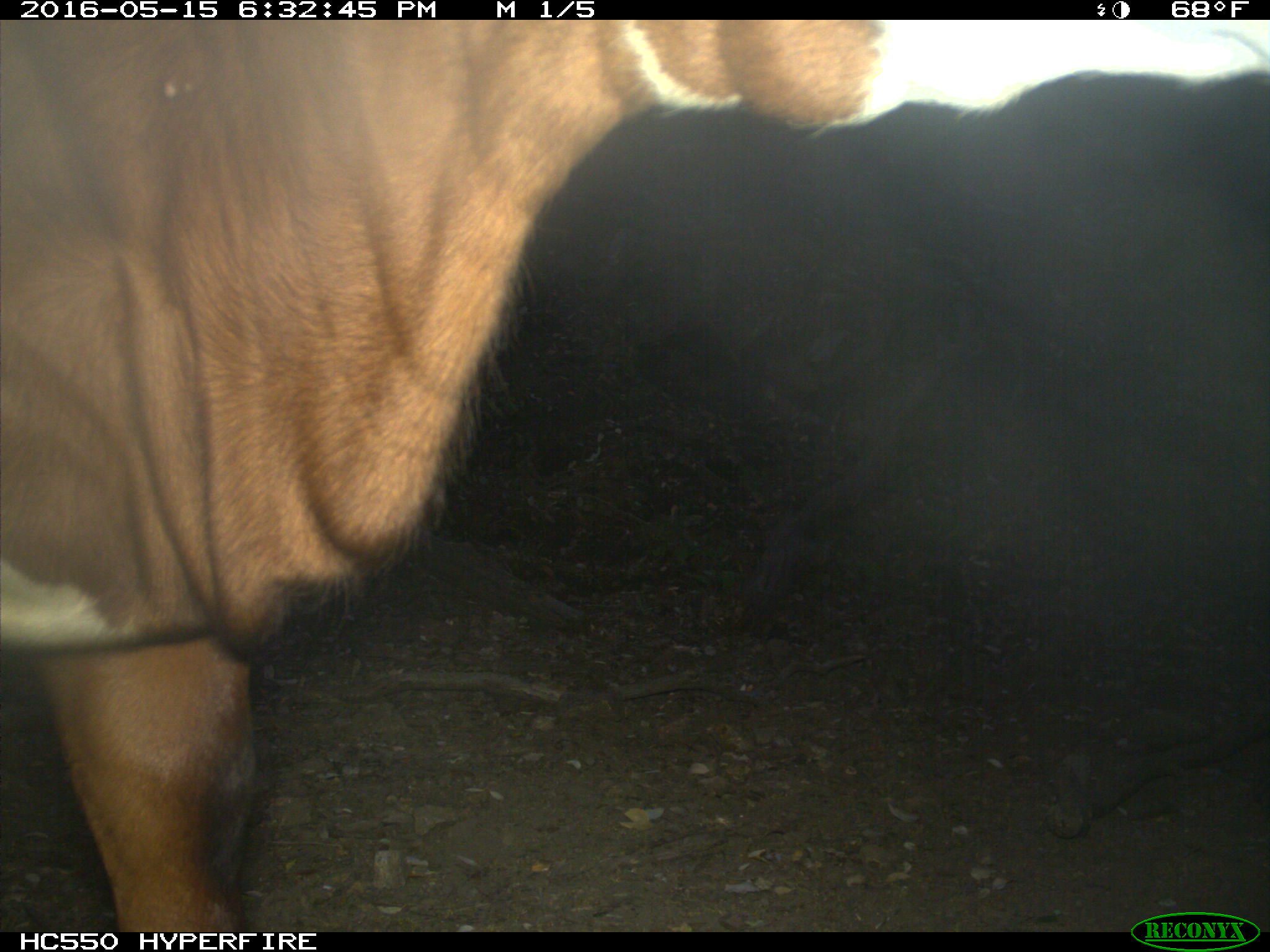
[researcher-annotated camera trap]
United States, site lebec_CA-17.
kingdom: Animalia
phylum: Chordata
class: Mammalia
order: Artiodactyla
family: Bovidae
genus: Bos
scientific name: Bos taurus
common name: domestic cow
Bos taurus (domestic cow).